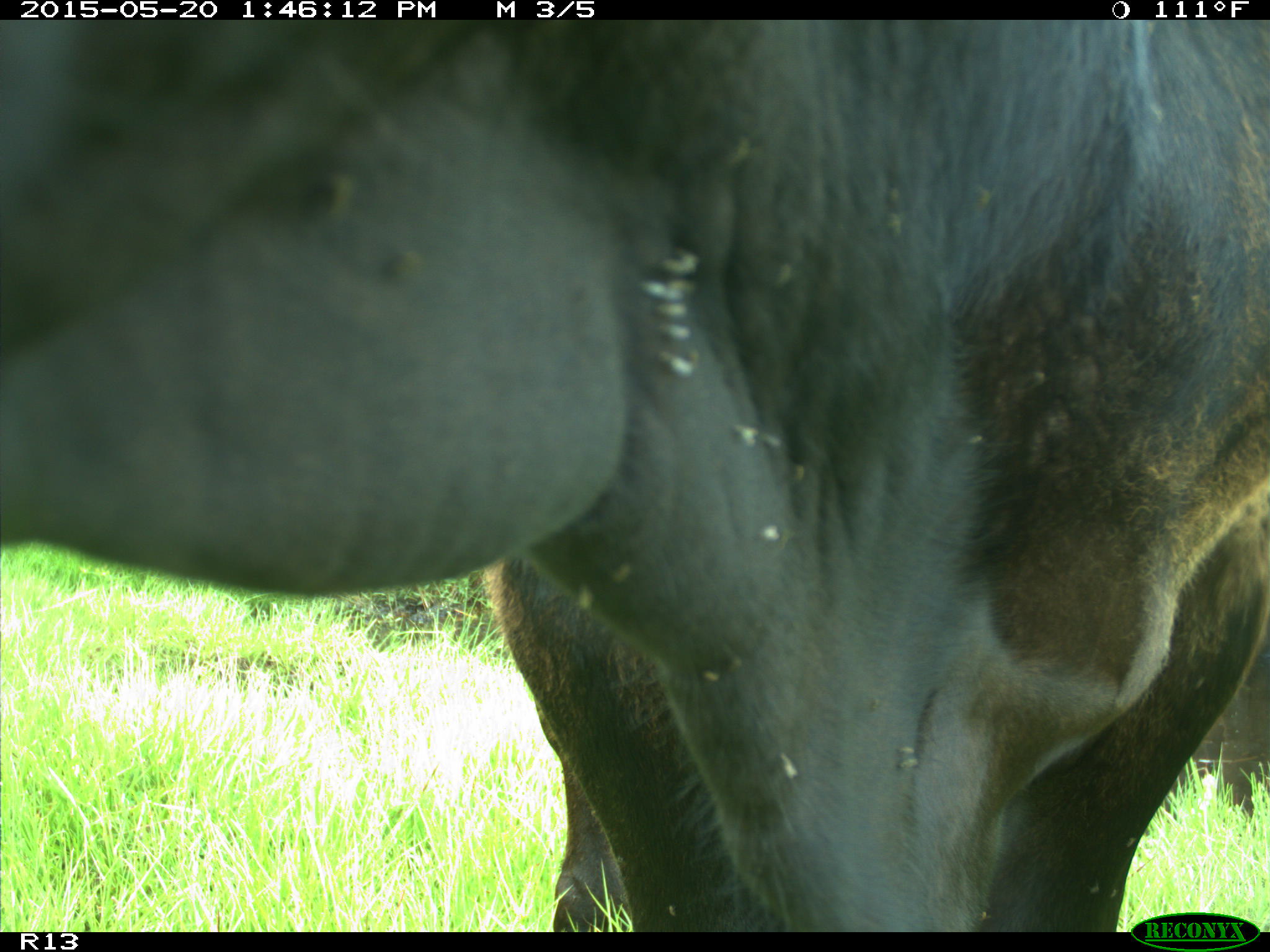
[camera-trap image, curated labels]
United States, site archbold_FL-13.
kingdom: Animalia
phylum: Chordata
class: Mammalia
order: Artiodactyla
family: Bovidae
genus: Bos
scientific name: Bos taurus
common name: domestic cow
Bos taurus (domestic cow).